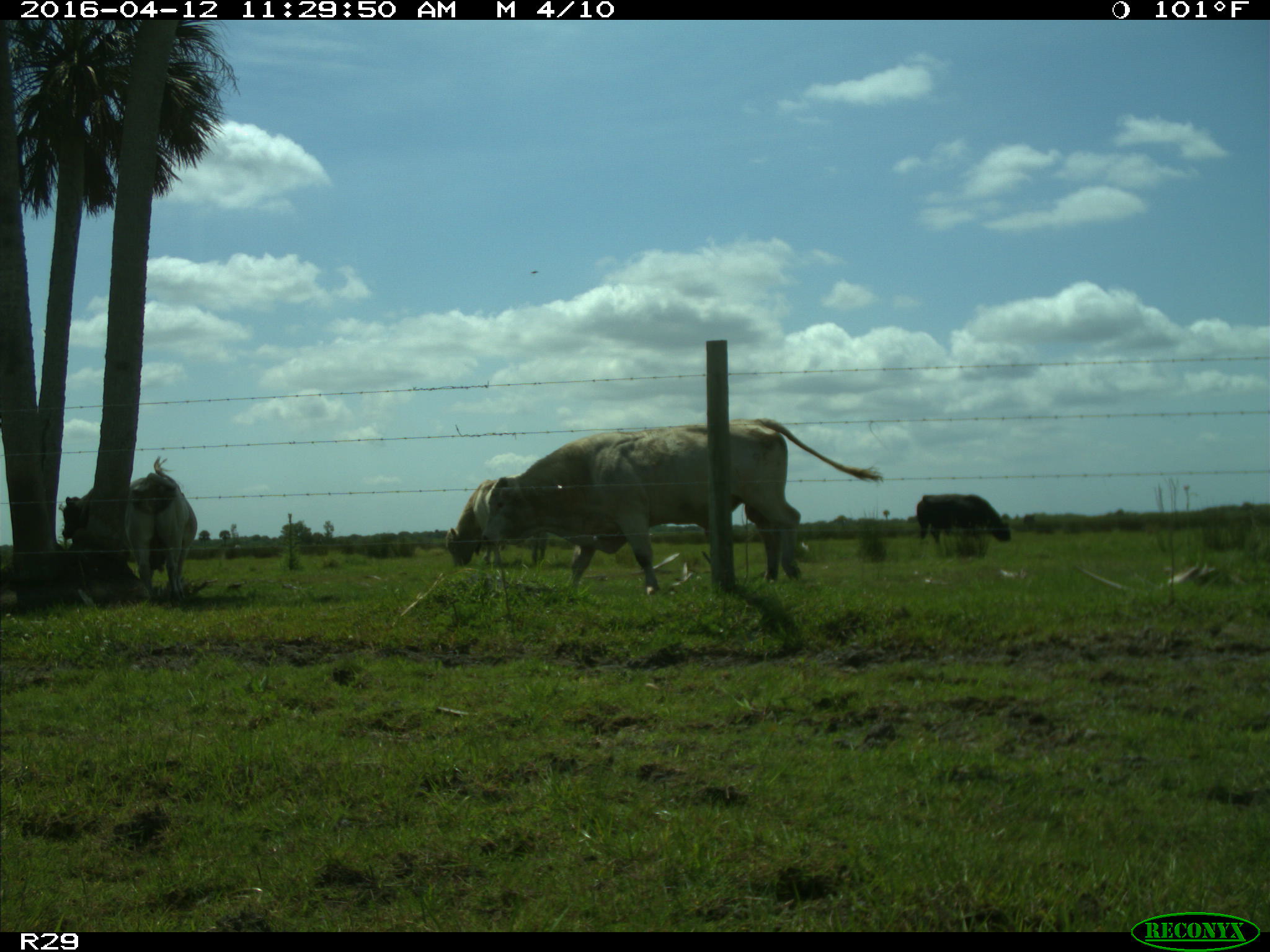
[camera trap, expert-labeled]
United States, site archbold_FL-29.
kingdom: Animalia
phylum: Chordata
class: Mammalia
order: Artiodactyla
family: Bovidae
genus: Bos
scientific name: Bos taurus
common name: domestic cow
Bos taurus (domestic cow).